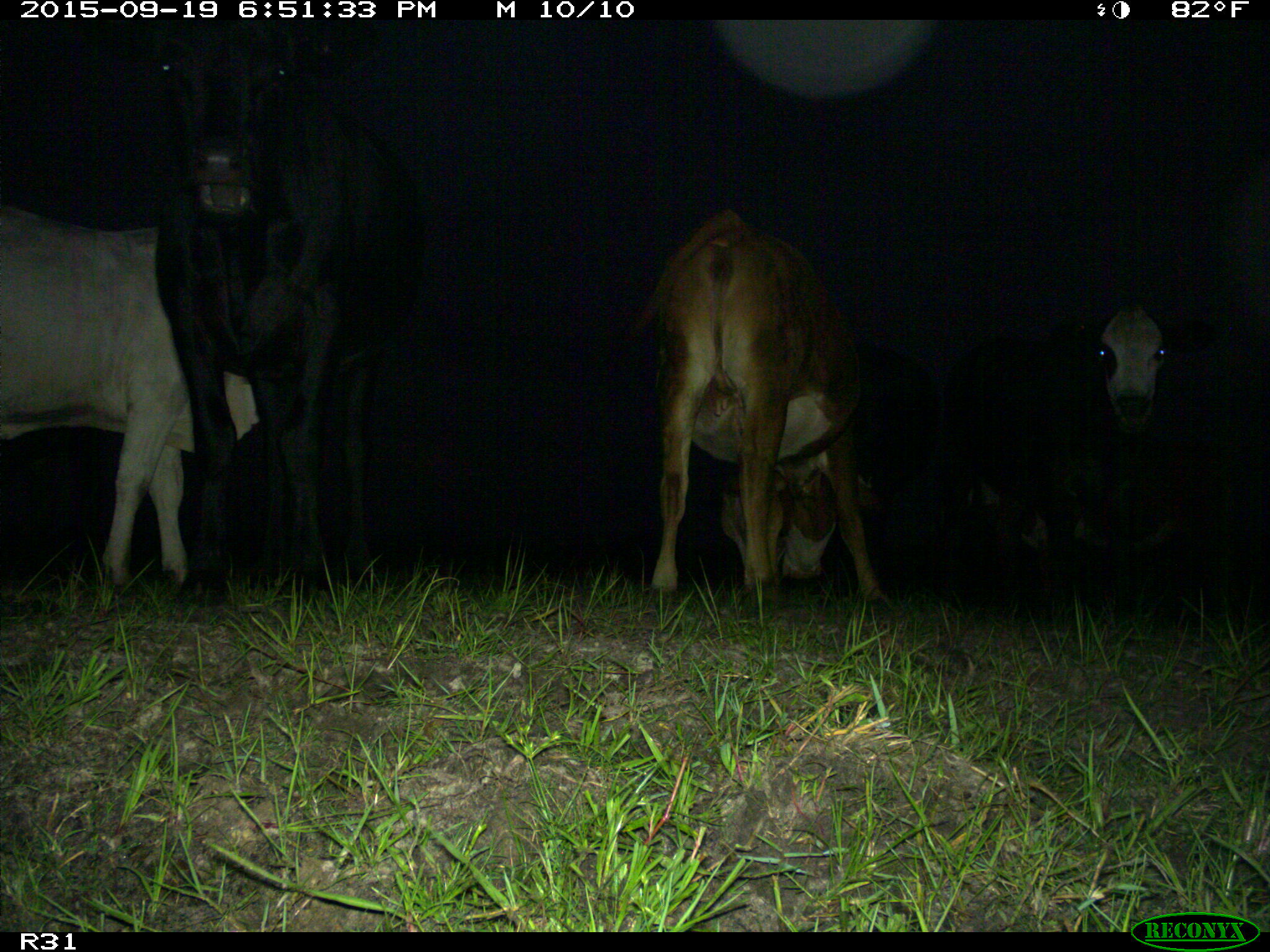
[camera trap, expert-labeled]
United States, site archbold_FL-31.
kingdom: Animalia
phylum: Chordata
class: Mammalia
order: Artiodactyla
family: Bovidae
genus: Bos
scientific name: Bos taurus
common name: domestic cow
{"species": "Bos taurus (domestic cow)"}